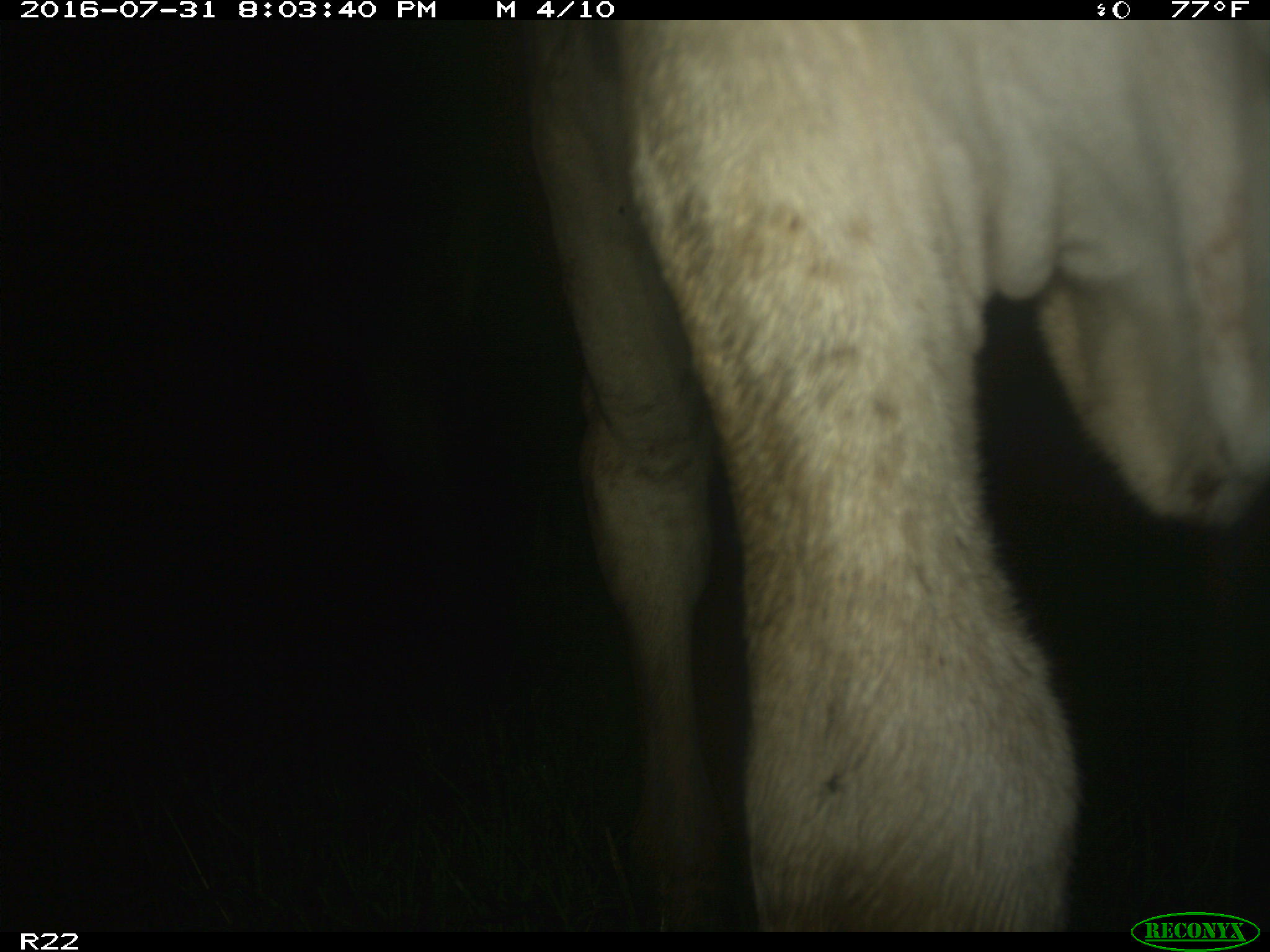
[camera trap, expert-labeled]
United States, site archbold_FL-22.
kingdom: Animalia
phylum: Chordata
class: Mammalia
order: Artiodactyla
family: Bovidae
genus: Bos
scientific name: Bos taurus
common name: domestic cow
Bos taurus (domestic cow).